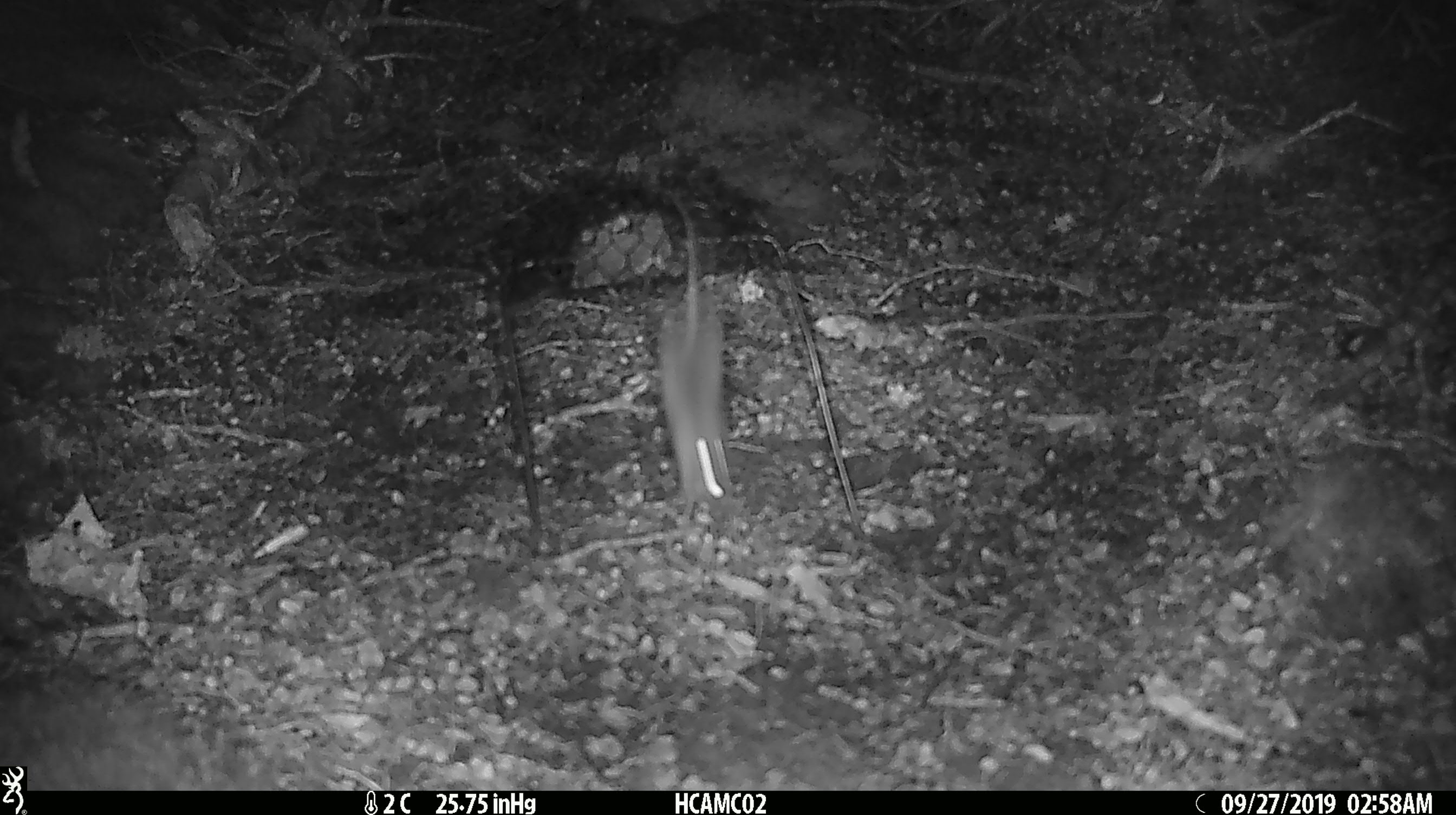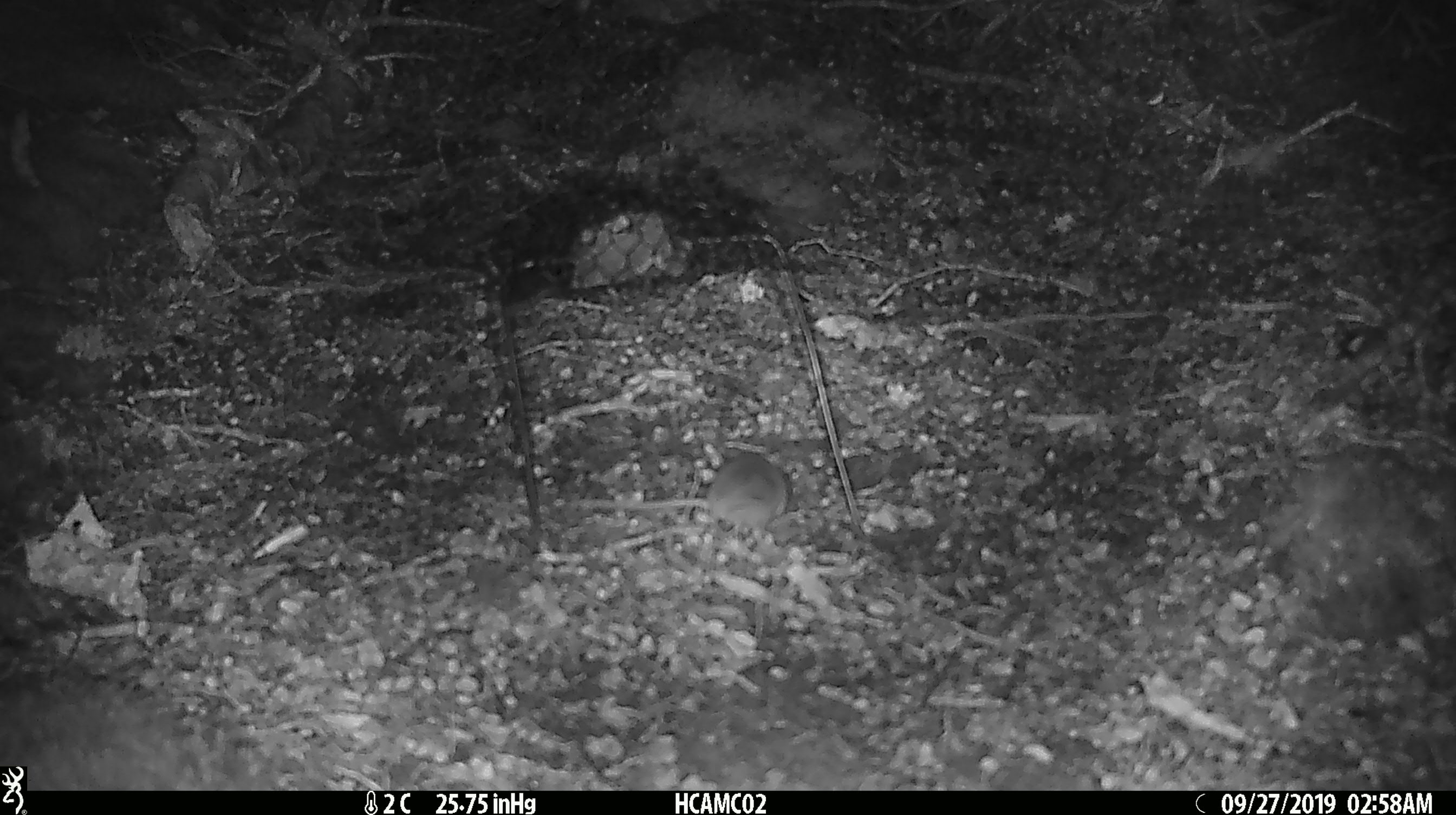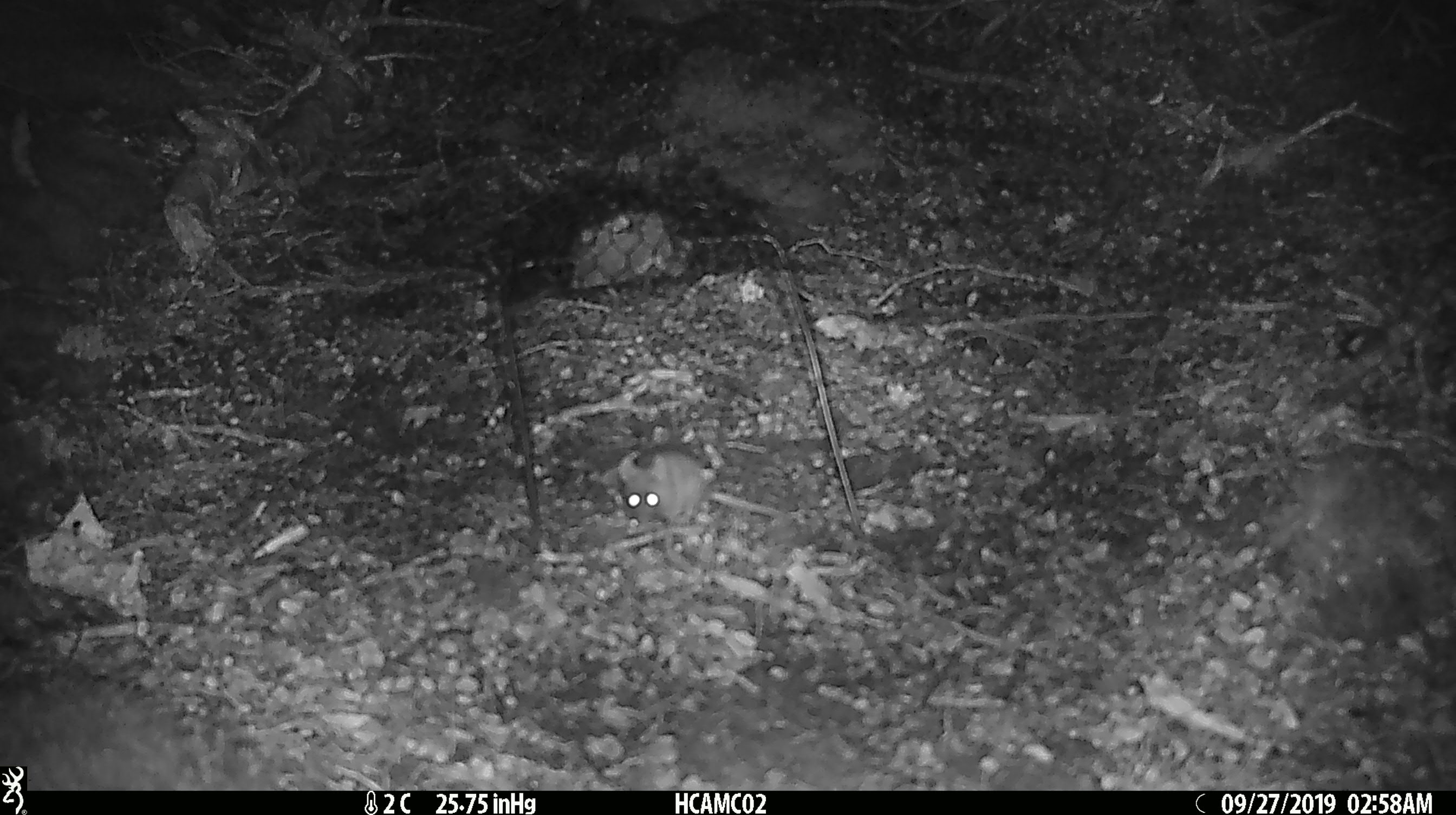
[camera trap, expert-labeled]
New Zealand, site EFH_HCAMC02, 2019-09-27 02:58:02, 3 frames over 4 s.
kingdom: Animalia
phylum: Chordata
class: Mammalia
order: Rodentia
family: Muridae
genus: Mus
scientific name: Mus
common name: mouse